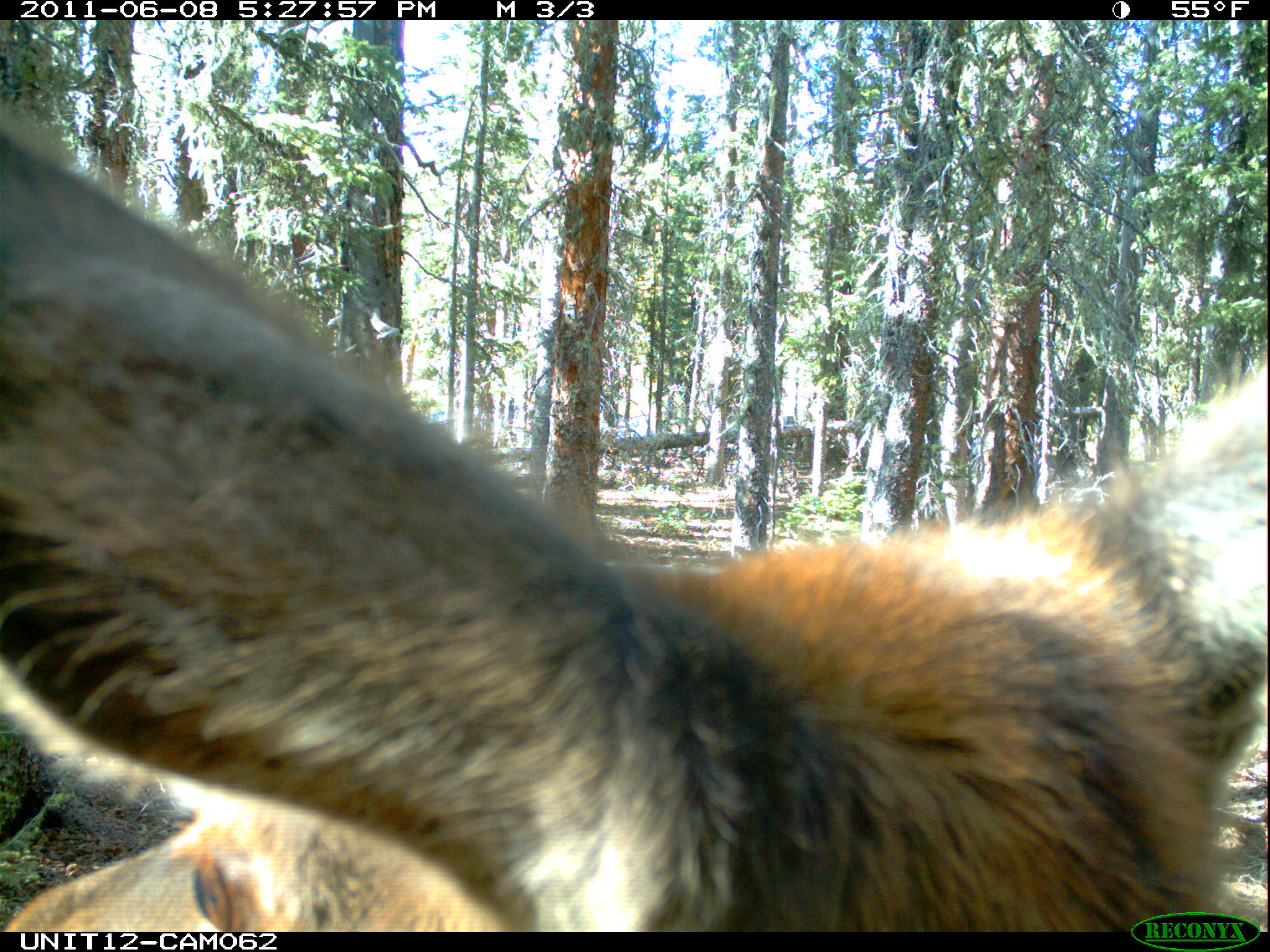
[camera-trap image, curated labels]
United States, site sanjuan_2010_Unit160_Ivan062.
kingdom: Animalia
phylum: Chordata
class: Mammalia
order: Artiodactyla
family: Cervidae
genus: Cervus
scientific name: Cervus elaphus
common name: red deer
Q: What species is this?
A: Cervus elaphus (red deer).